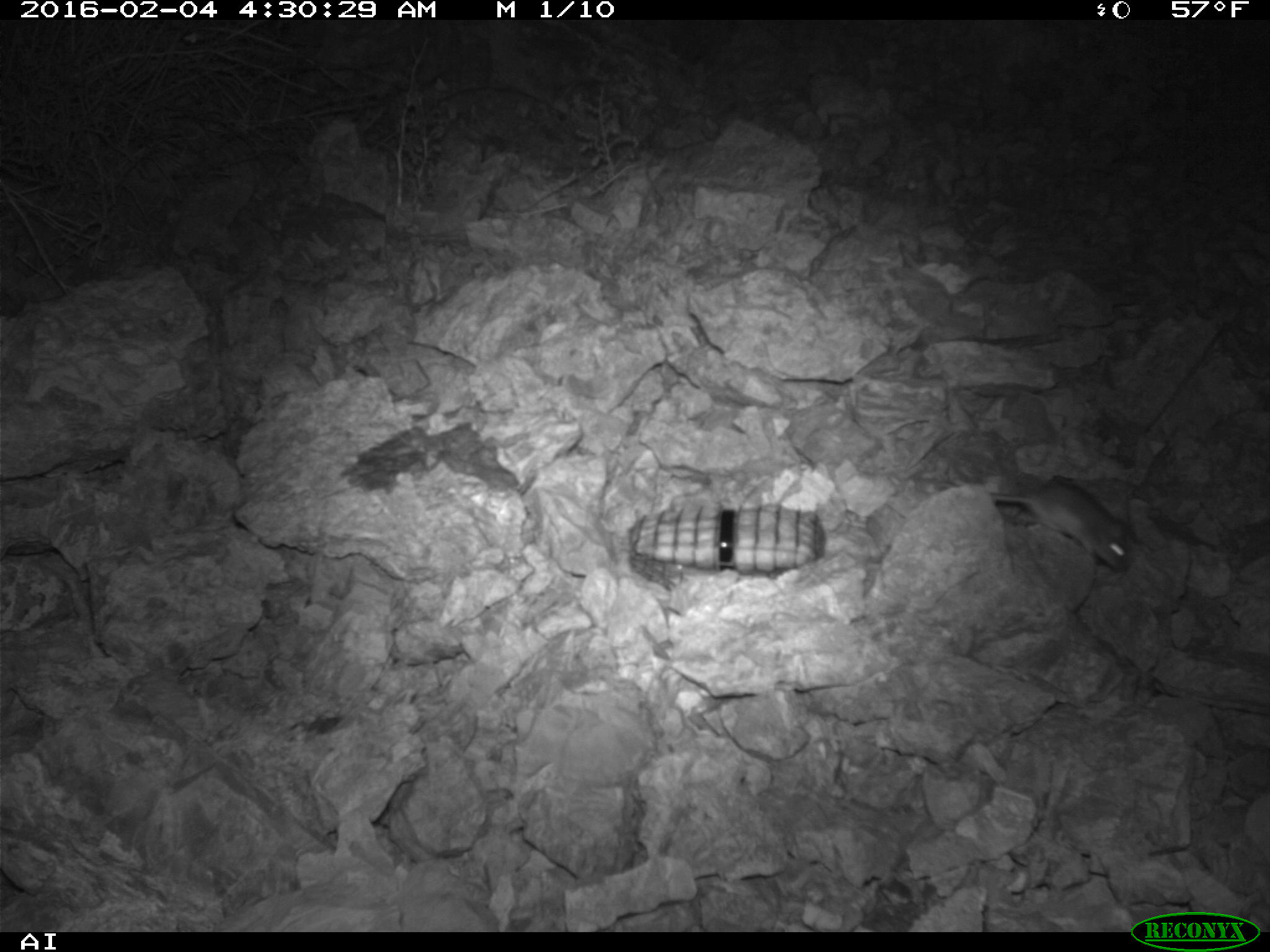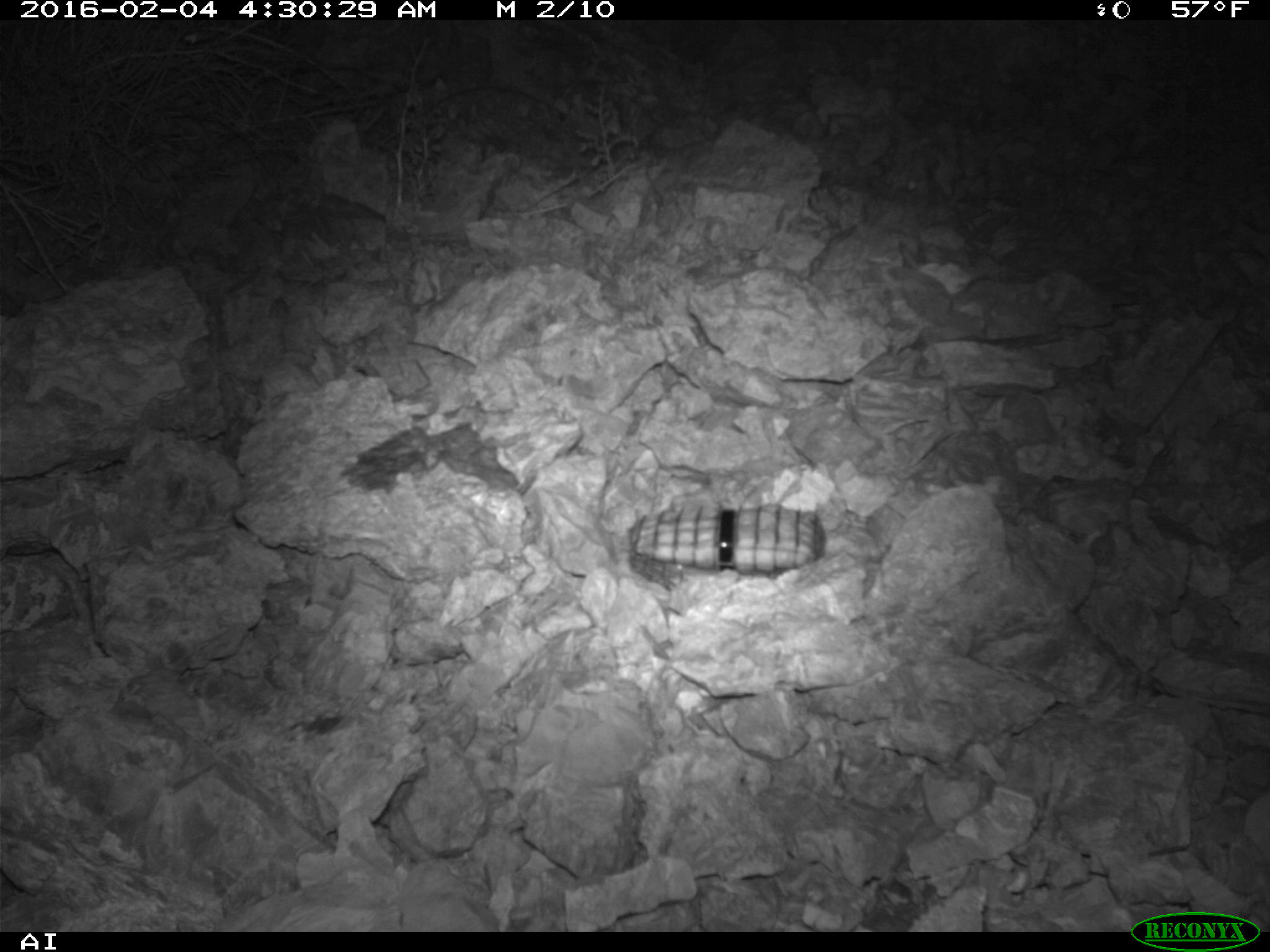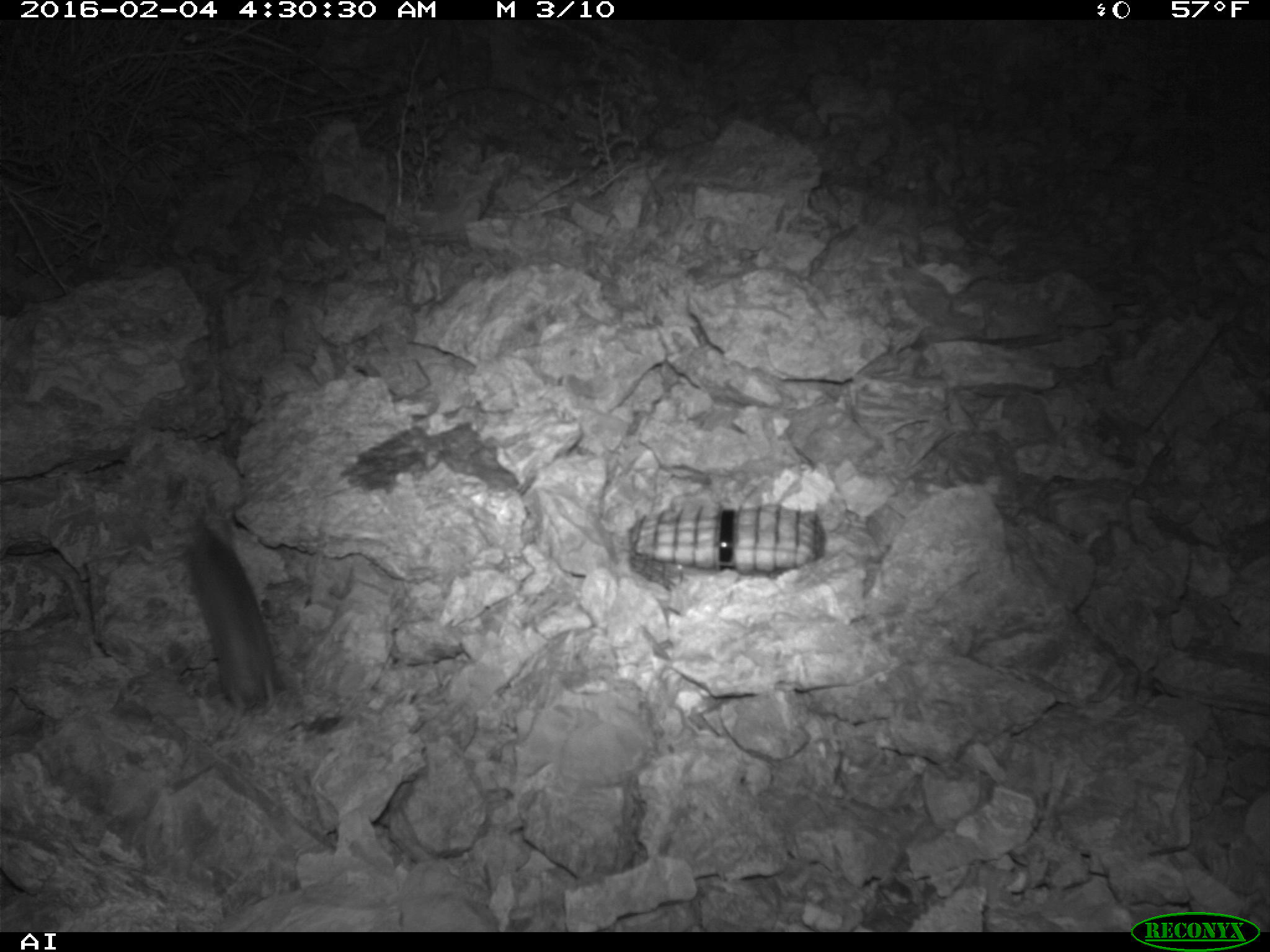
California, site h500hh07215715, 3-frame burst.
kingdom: Animalia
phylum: Chordata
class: Mammalia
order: Rodentia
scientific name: Rodentia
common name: rodent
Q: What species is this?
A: Rodent (Rodentia).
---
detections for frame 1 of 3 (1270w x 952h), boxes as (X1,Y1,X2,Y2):
rodent: (990,484,1137,570)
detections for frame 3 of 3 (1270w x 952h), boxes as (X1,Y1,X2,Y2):
rodent: (180,514,278,714)